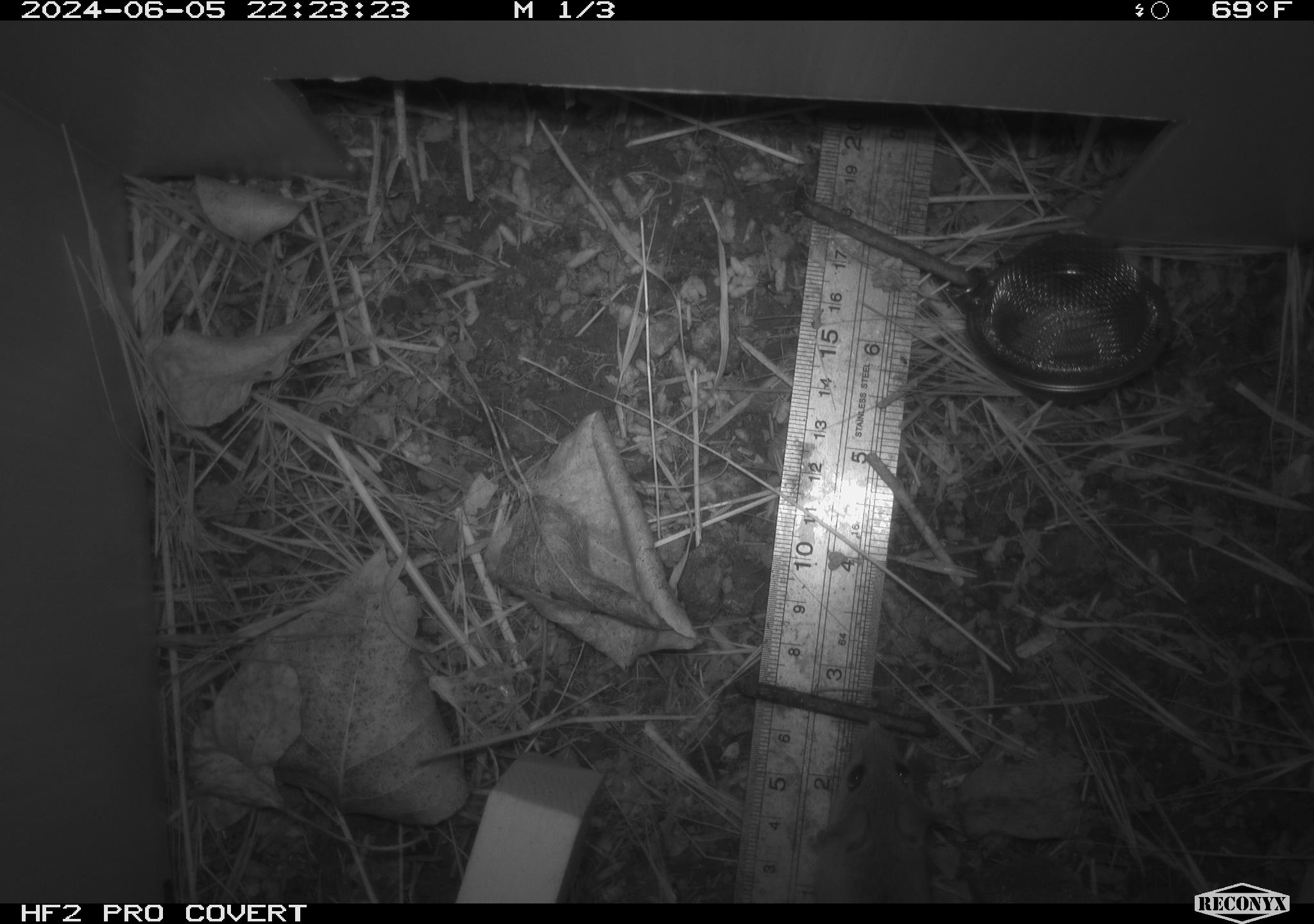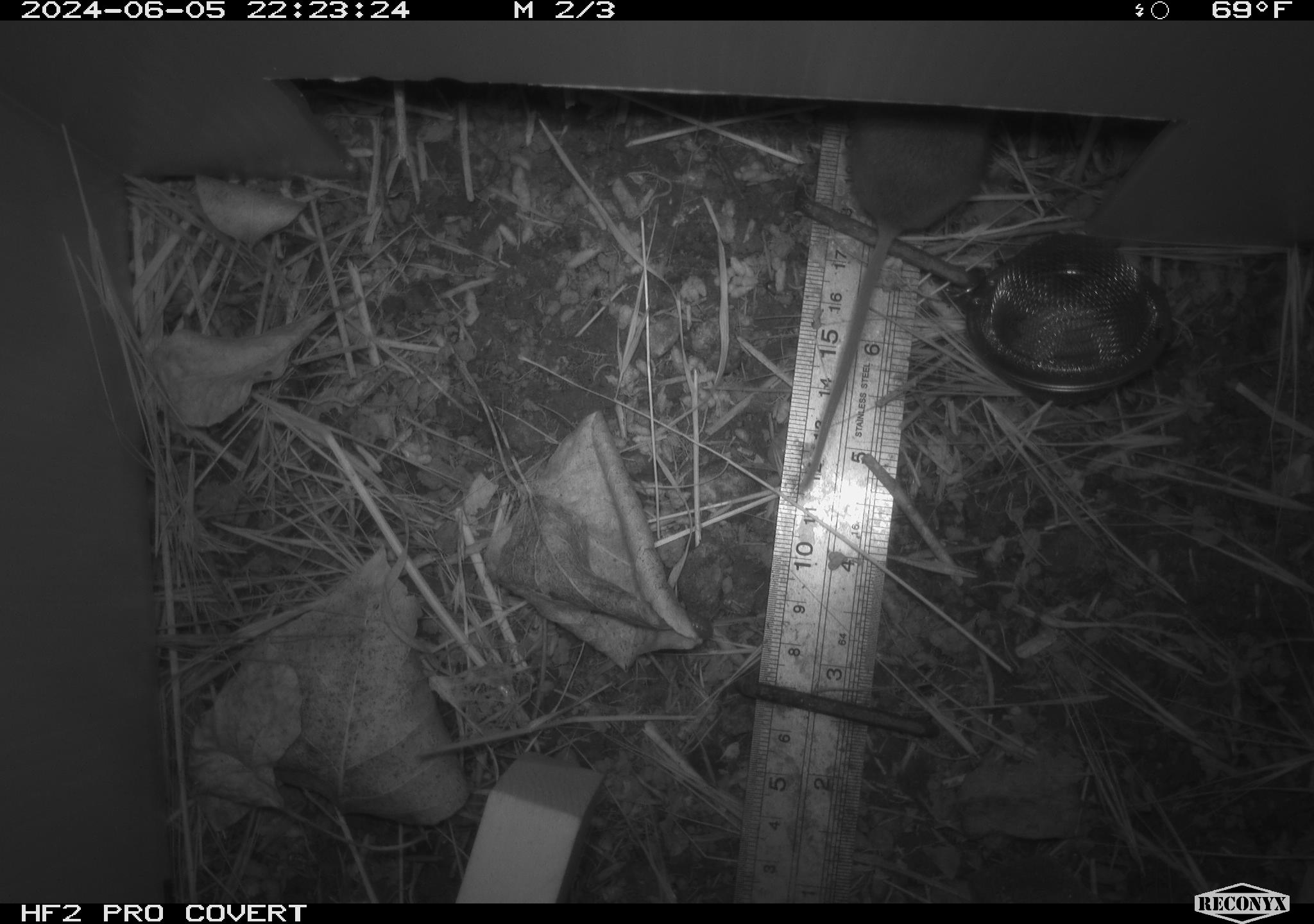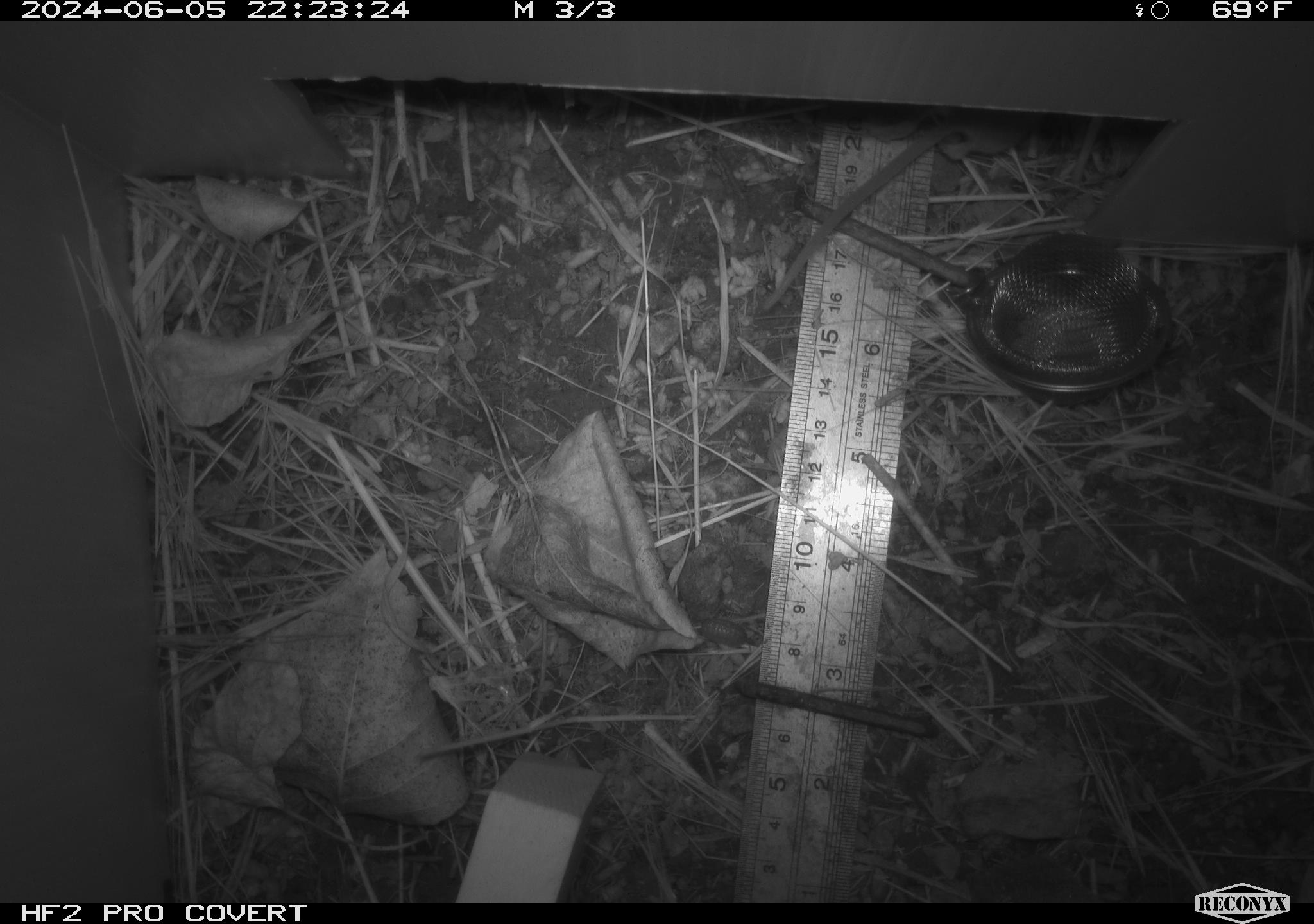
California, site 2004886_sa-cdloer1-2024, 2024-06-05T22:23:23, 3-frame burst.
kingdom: Animalia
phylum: Chordata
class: Mammalia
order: Rodentia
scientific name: Rodentia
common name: mouse species